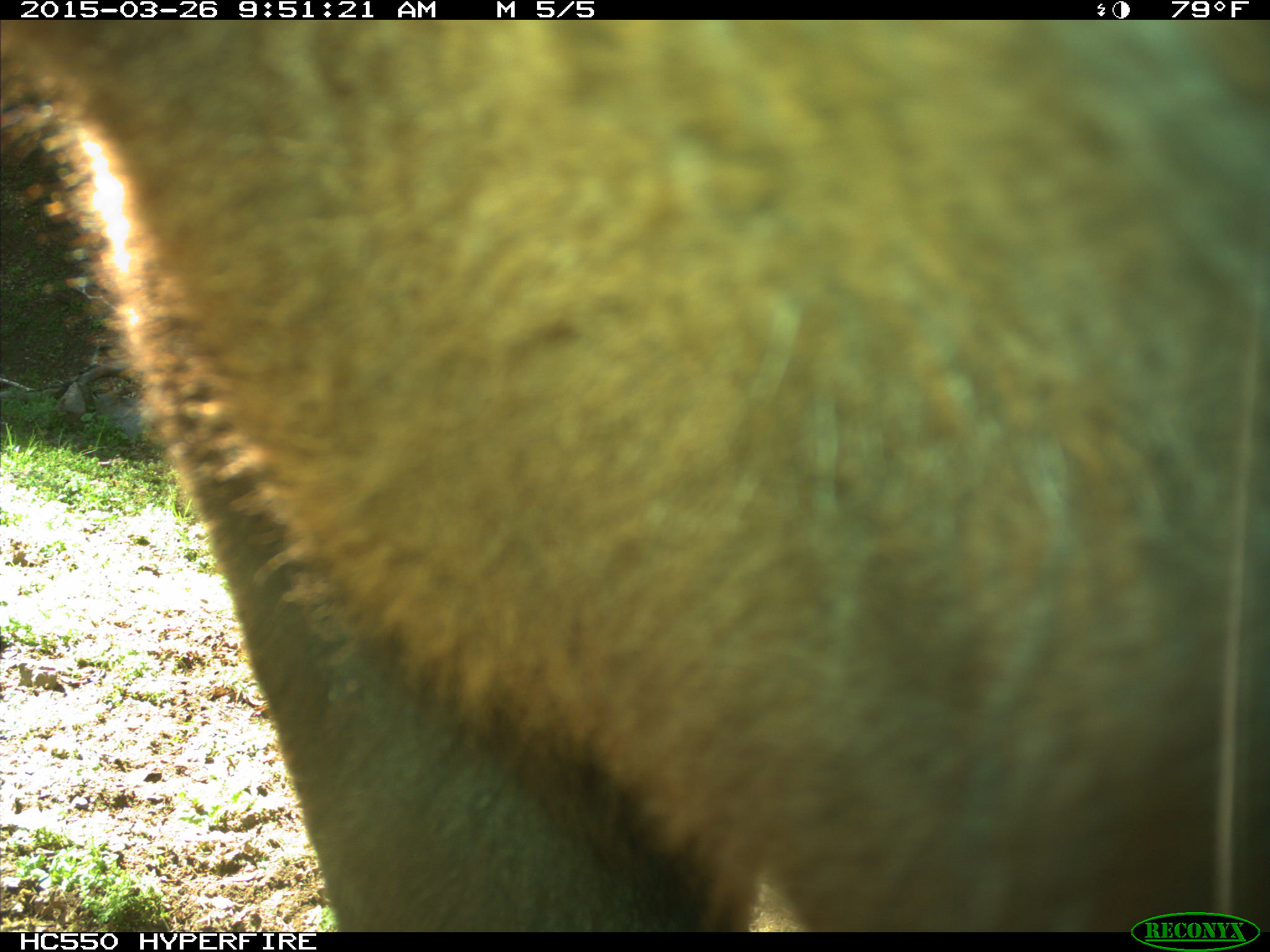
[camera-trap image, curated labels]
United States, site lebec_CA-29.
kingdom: Animalia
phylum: Chordata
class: Mammalia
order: Artiodactyla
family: Bovidae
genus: Bos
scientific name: Bos taurus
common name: domestic cow